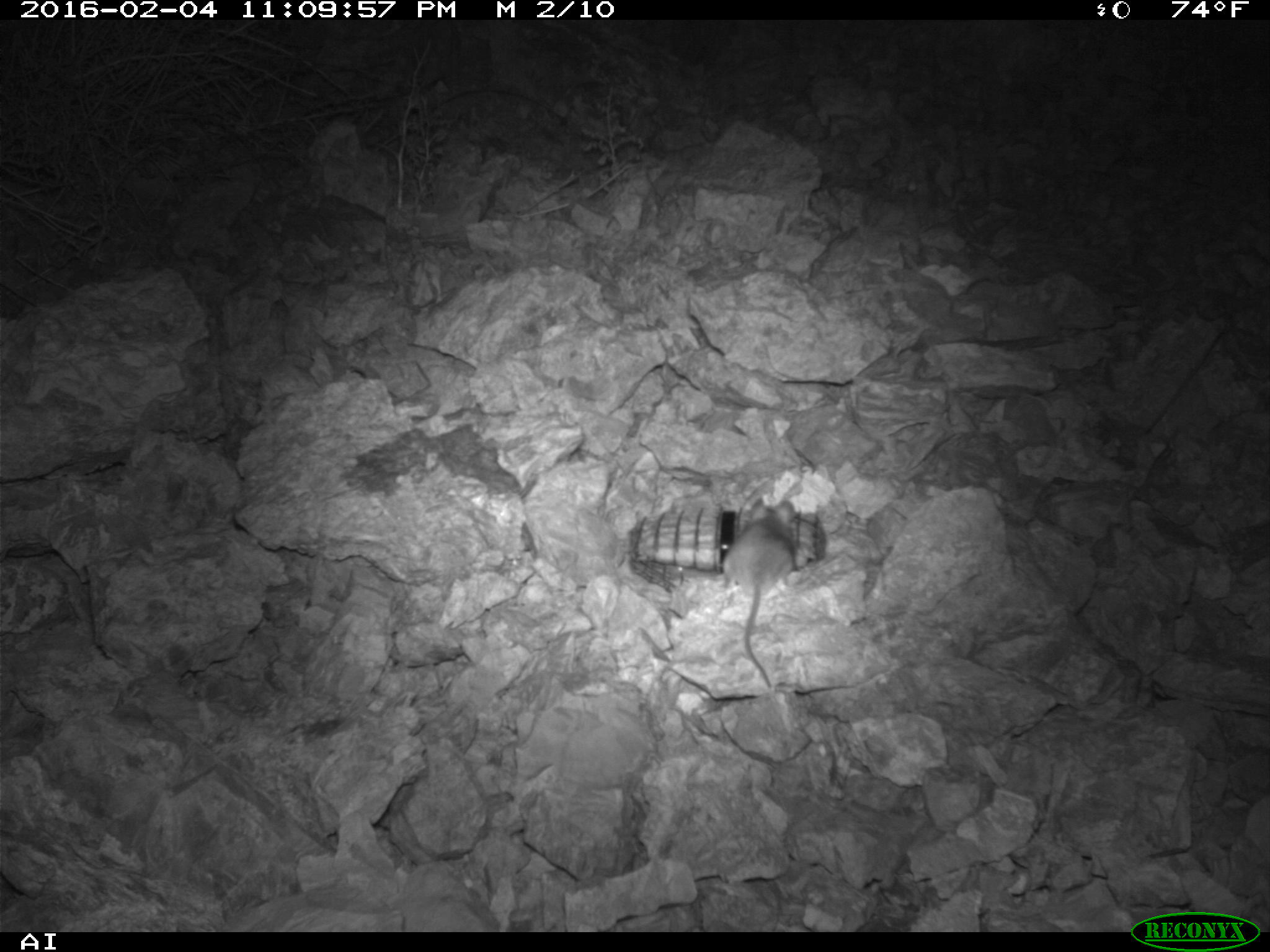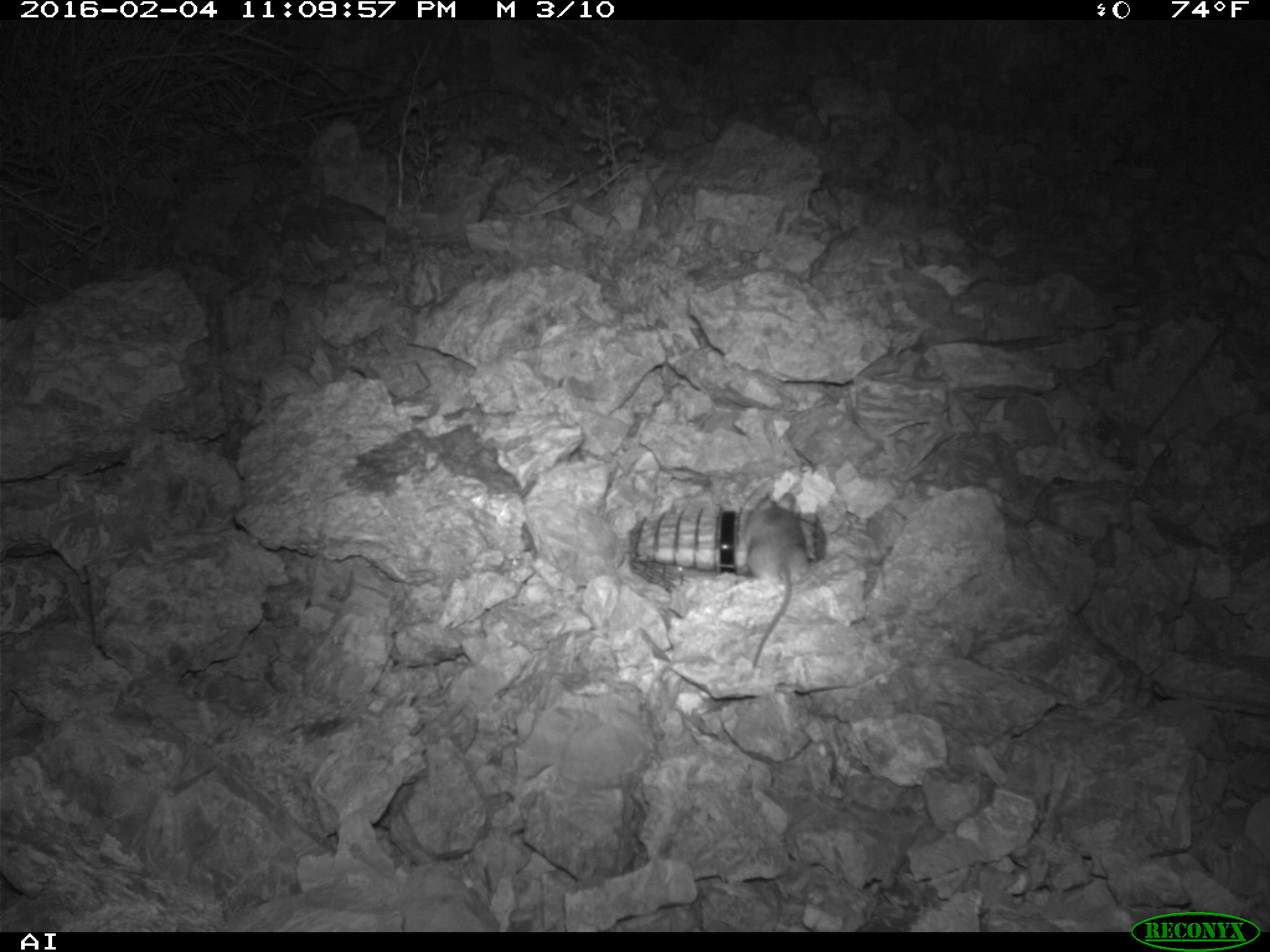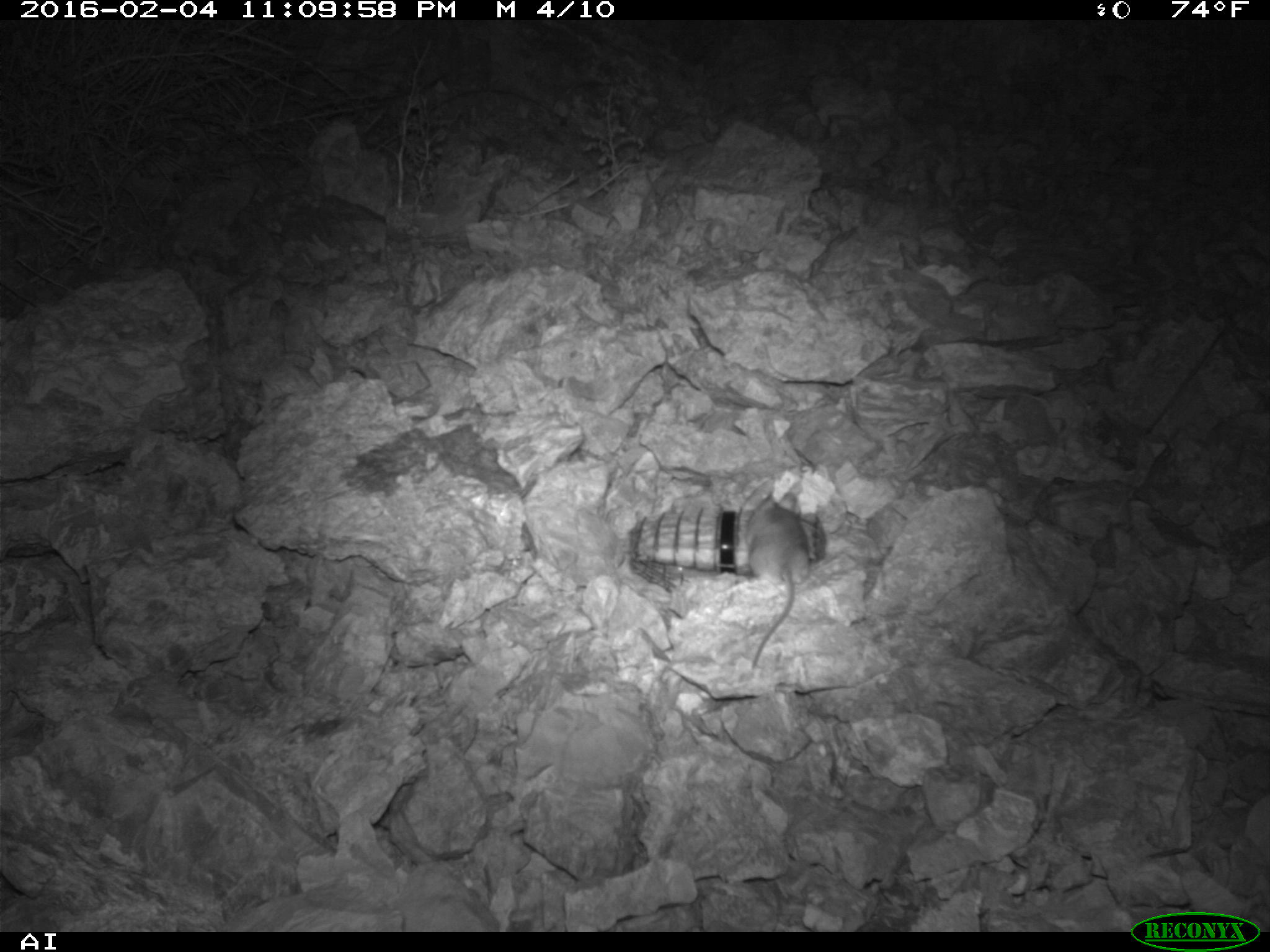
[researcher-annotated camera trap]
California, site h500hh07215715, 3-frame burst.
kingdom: Animalia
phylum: Chordata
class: Mammalia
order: Rodentia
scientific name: Rodentia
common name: rodent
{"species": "rodent (Rodentia)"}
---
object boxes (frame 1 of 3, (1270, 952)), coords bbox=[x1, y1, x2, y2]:
rodent: bbox=[722, 496, 795, 688]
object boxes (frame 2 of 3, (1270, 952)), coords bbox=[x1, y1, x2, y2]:
rodent: bbox=[734, 495, 806, 670]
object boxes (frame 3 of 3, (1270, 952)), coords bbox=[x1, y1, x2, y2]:
rodent: bbox=[731, 478, 812, 669]